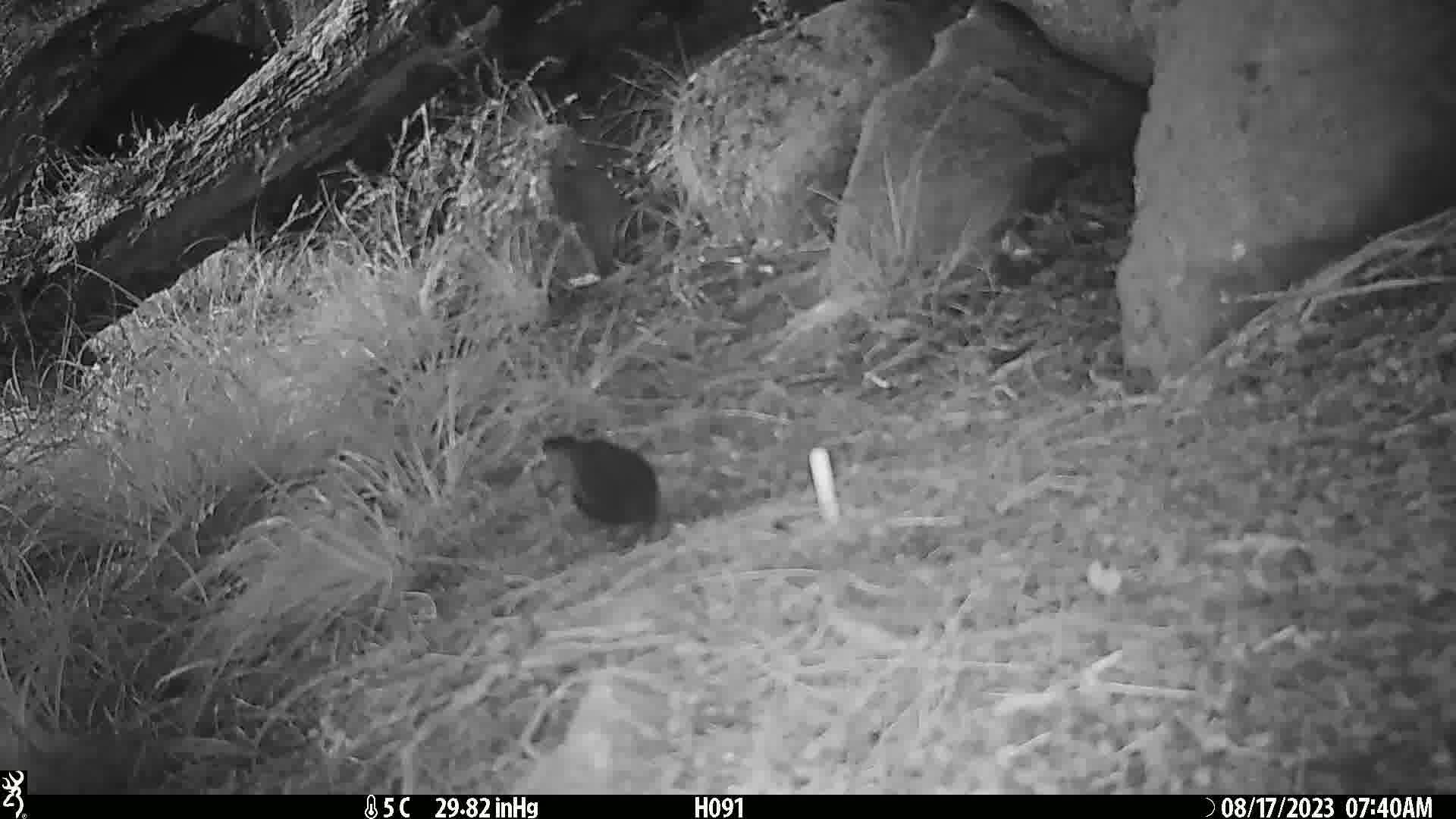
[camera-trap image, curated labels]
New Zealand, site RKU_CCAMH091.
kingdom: Animalia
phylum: Chordata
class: Aves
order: Passeriformes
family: Turdidae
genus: Turdus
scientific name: Turdus merula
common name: eurasian blackbird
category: blackbird